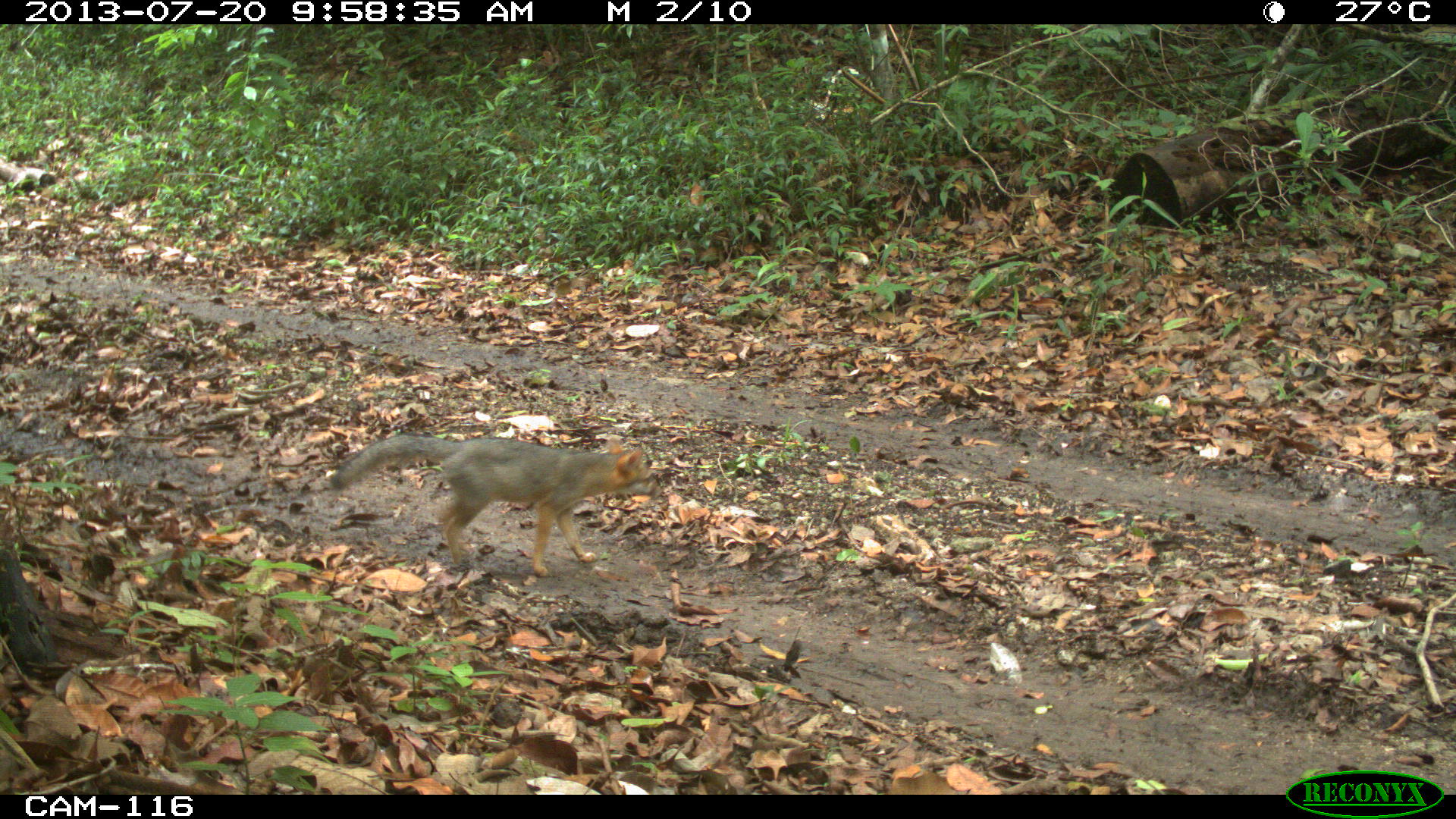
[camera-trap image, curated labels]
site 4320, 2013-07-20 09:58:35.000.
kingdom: Animalia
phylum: Chordata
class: Mammalia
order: Carnivora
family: Canidae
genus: Urocyon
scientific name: Urocyon cinereoargenteus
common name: gray fox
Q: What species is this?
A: Urocyon cinereoargenteus (gray fox).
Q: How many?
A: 1.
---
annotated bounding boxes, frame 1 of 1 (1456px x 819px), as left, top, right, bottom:
urocyon cinereoargenteus: 331, 433, 652, 576